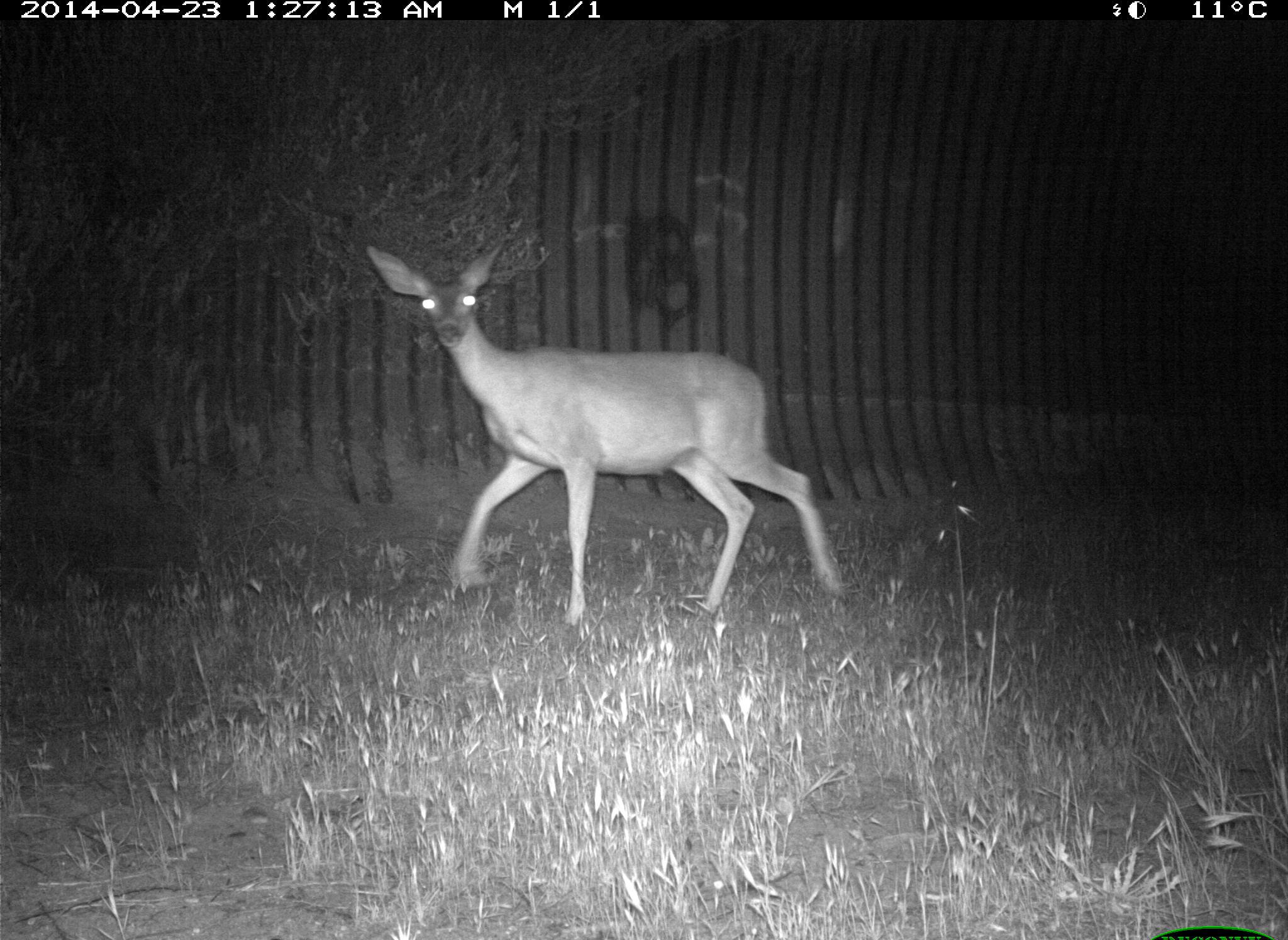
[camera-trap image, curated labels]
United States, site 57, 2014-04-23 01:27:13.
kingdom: Animalia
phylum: Chordata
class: Mammalia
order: Artiodactyla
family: Cervidae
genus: Odocoileus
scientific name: Odocoileus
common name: deer